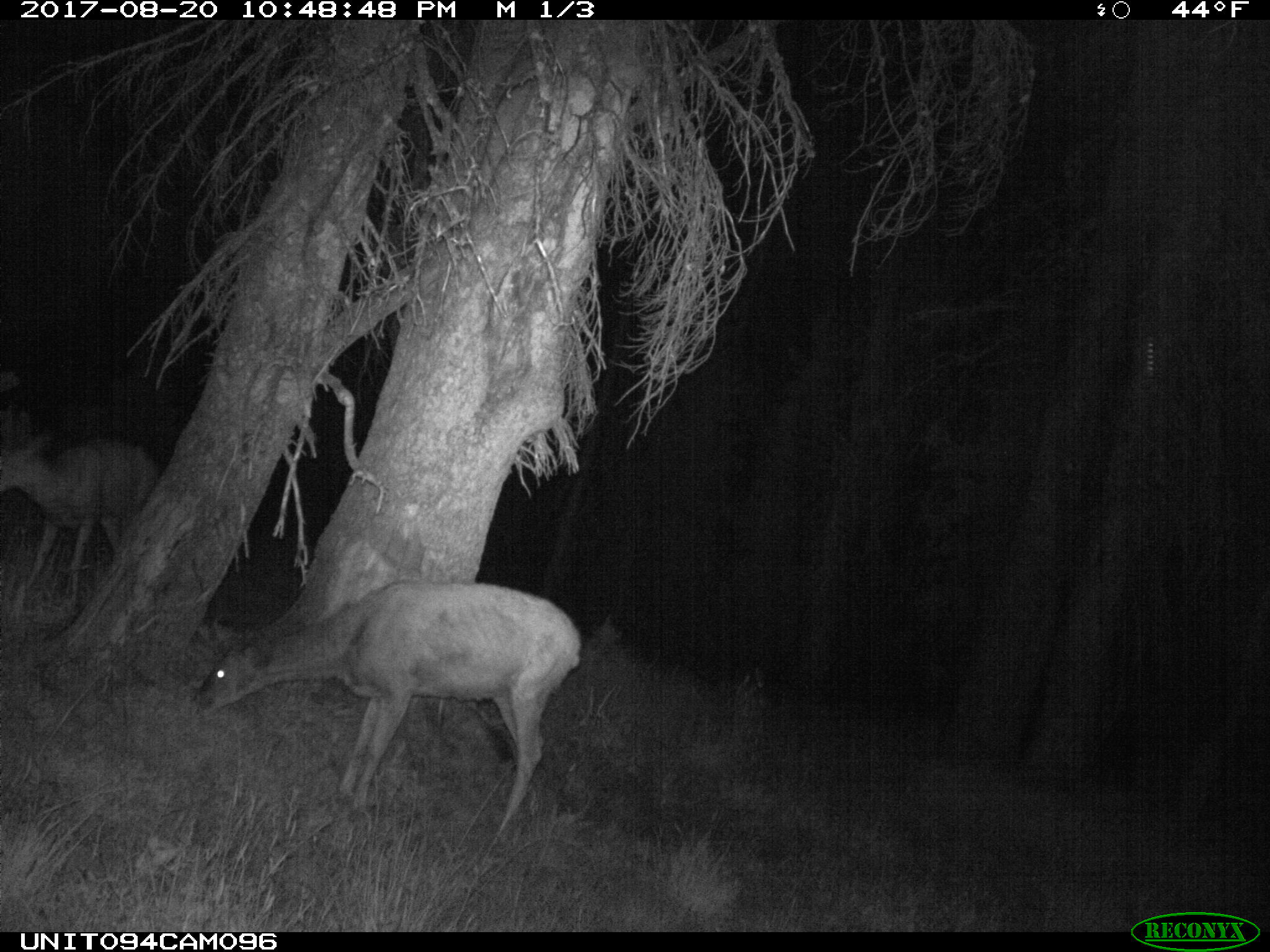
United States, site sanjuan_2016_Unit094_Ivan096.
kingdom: Animalia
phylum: Chordata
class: Mammalia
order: Artiodactyla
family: Cervidae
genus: Odocoileus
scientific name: Odocoileus hemionus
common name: mule deer